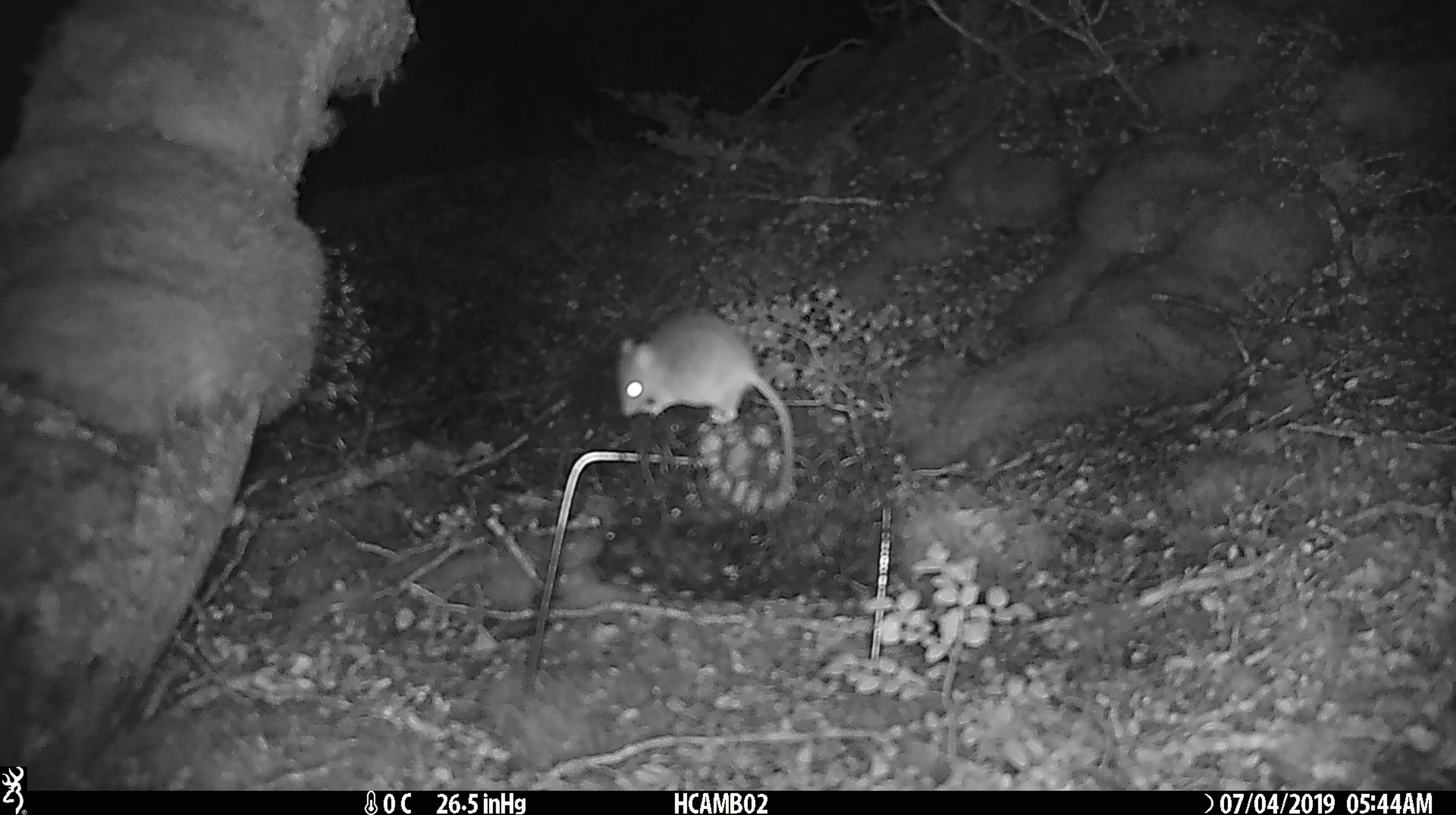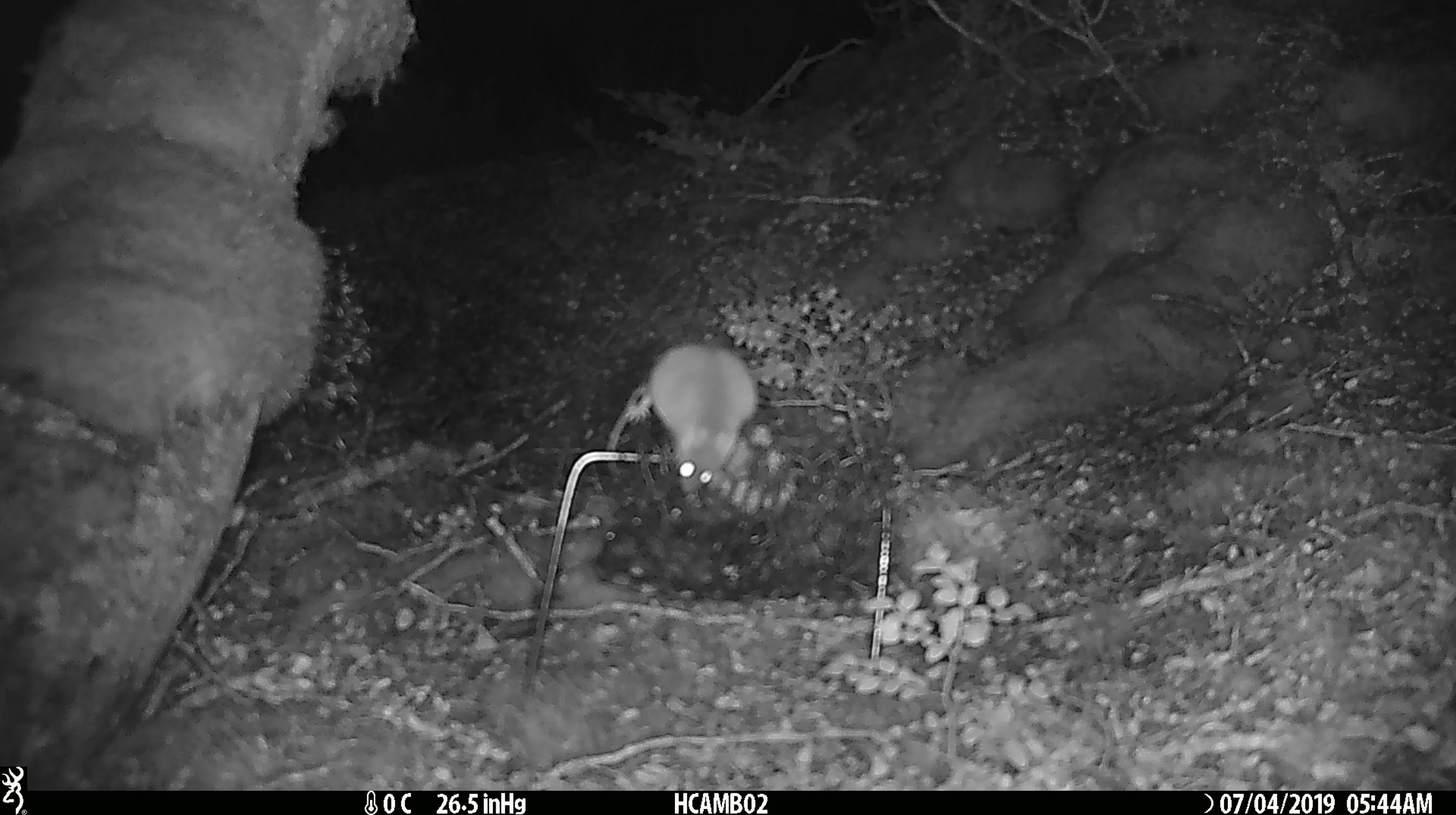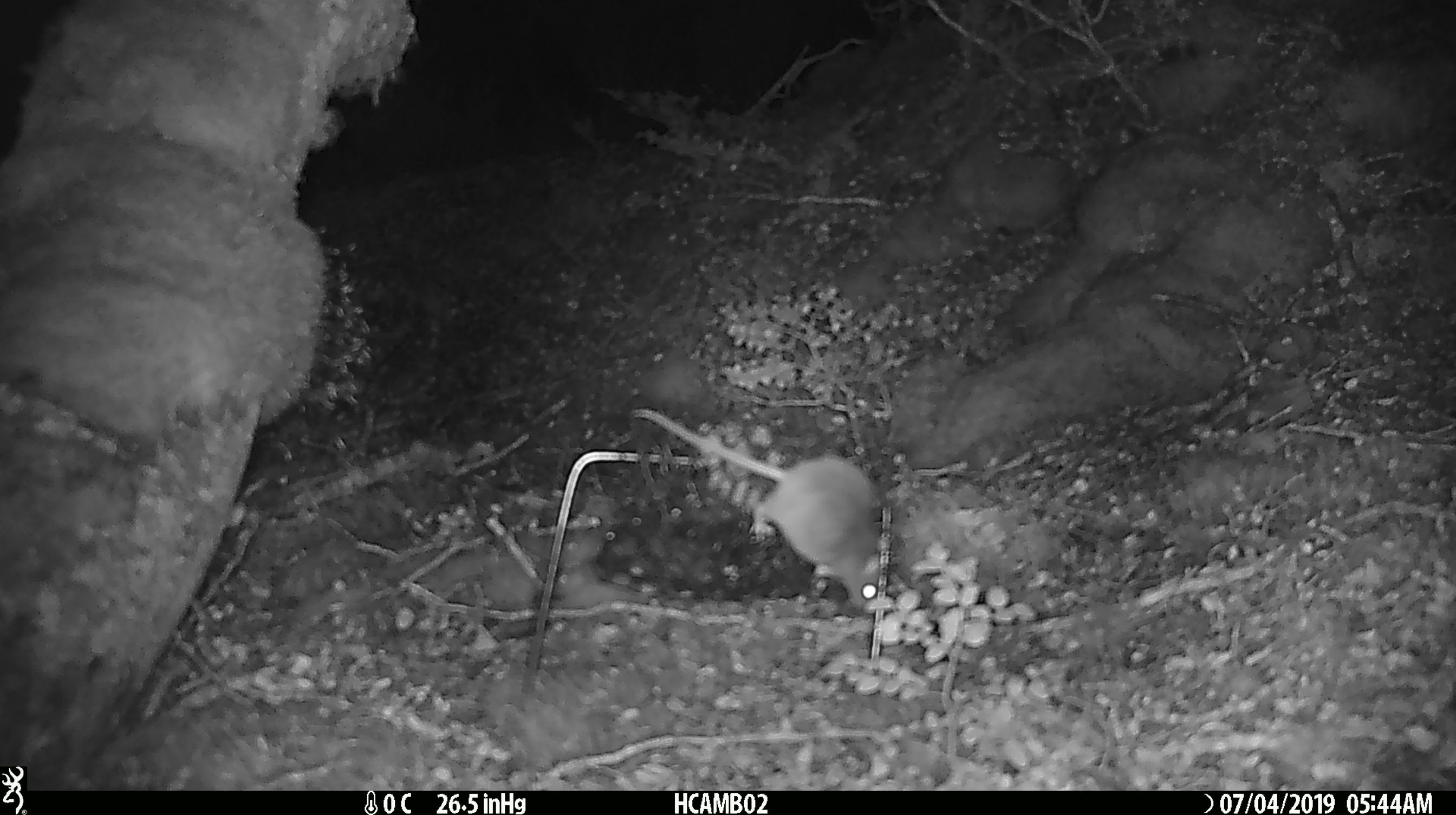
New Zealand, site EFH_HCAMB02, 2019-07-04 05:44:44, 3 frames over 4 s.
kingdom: Animalia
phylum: Chordata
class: Mammalia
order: Rodentia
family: Muridae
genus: Mus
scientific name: Mus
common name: mouse